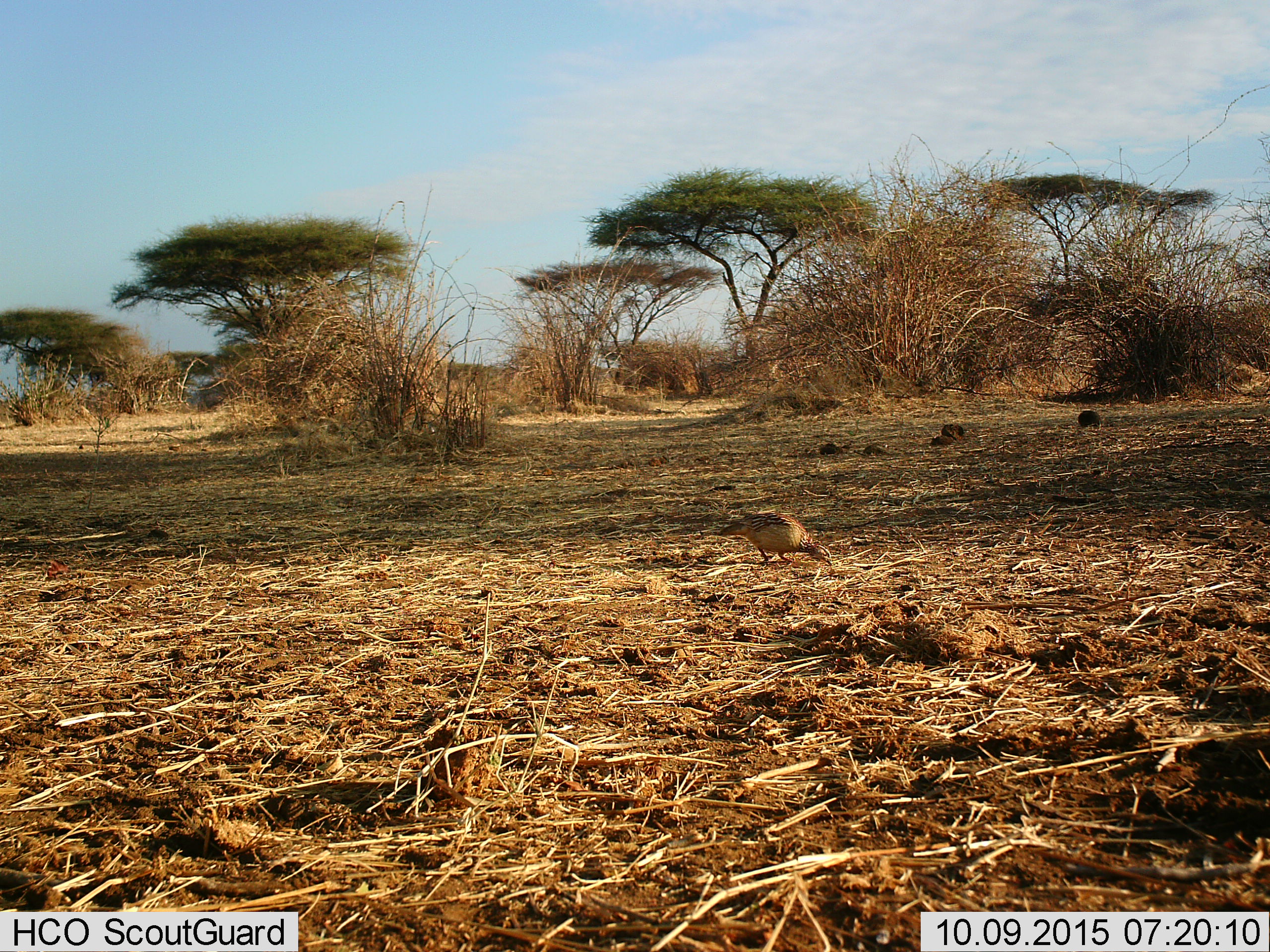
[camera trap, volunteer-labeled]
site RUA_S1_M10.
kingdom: Animalia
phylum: Chordata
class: Aves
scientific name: Aves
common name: bird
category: birdother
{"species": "birdother (bird) (Aves)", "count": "1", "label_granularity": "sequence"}